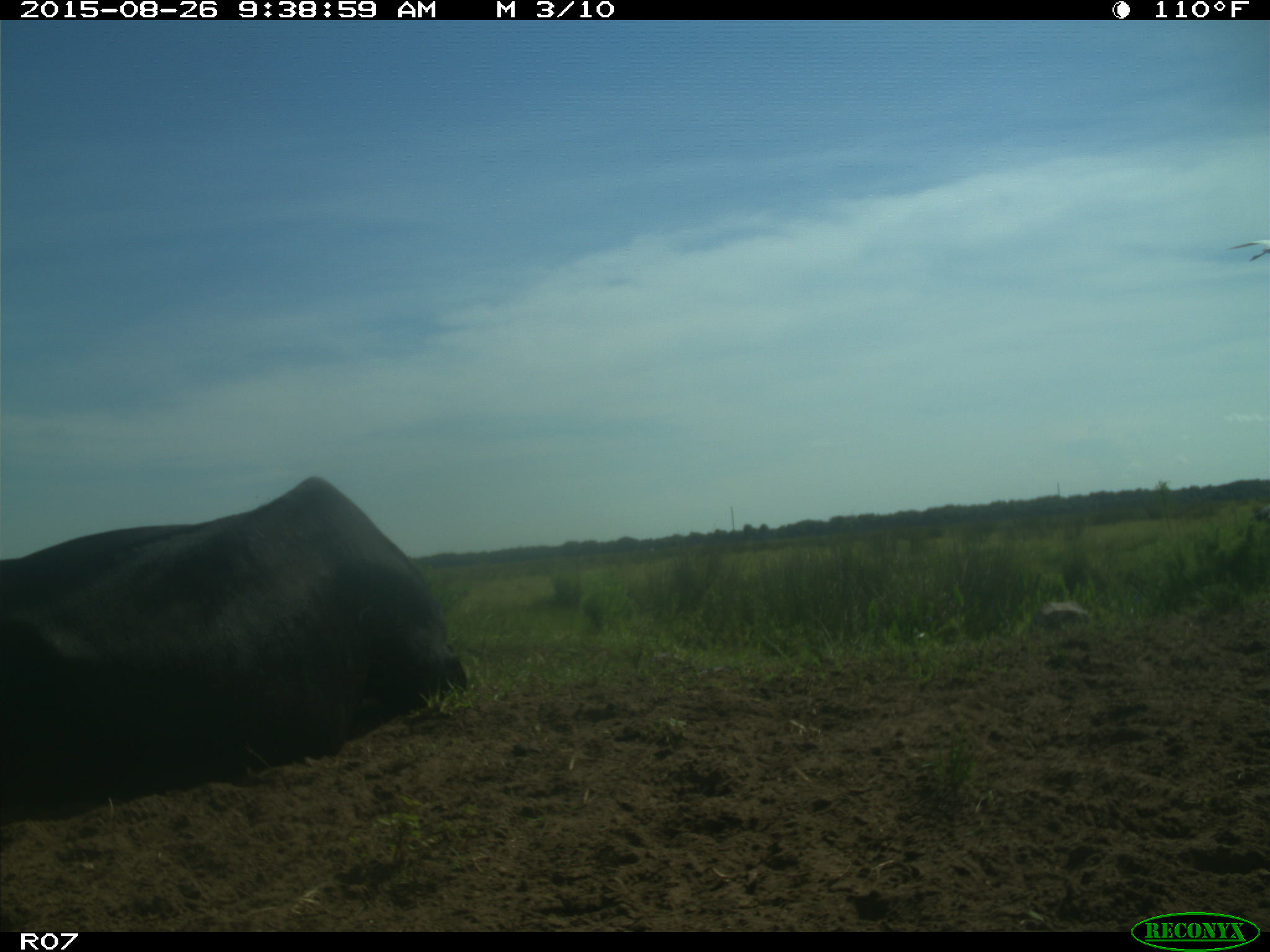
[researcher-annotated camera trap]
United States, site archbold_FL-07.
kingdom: Animalia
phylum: Chordata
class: Mammalia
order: Artiodactyla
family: Bovidae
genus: Bos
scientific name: Bos taurus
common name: domestic cow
Bos taurus (domestic cow).